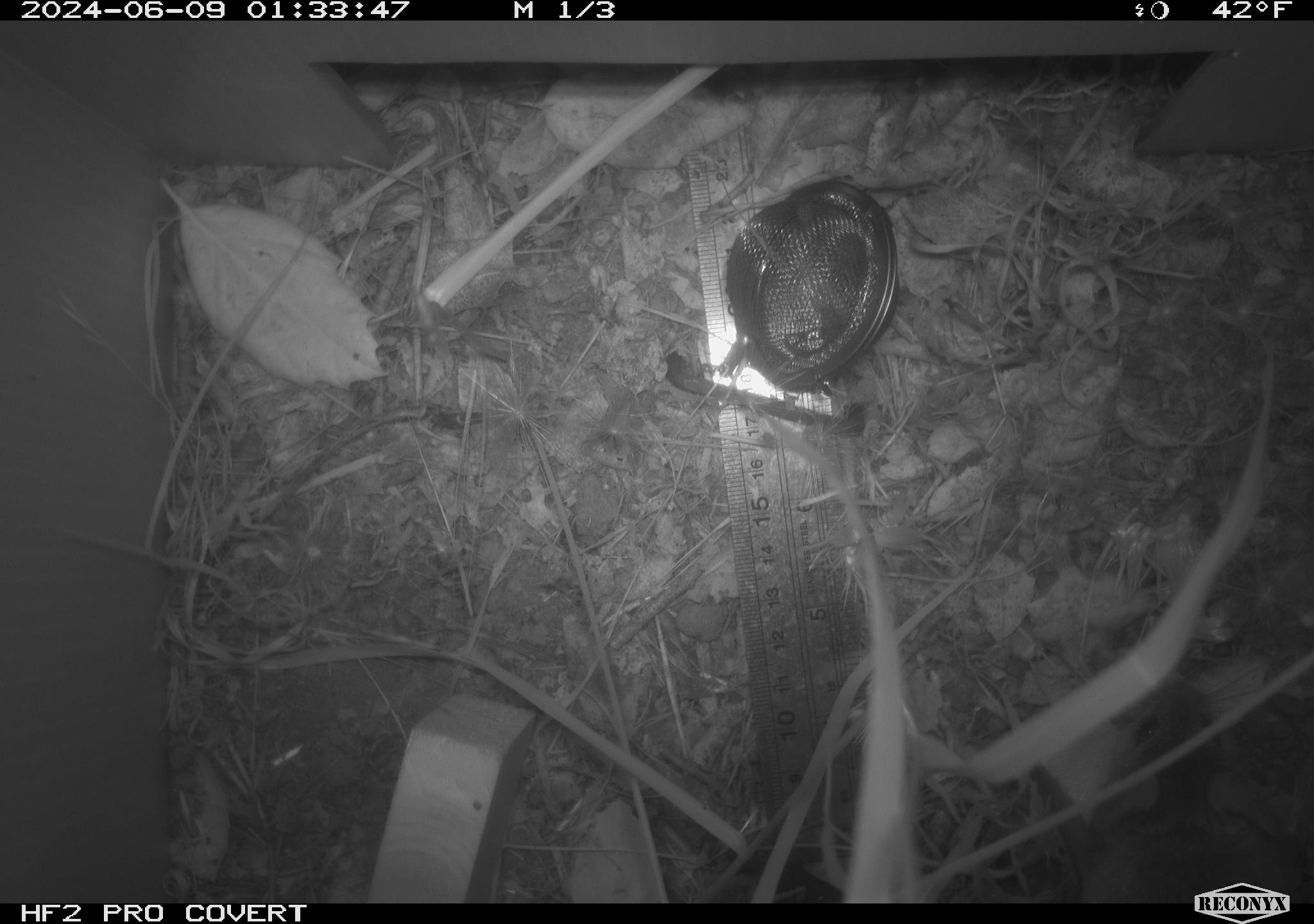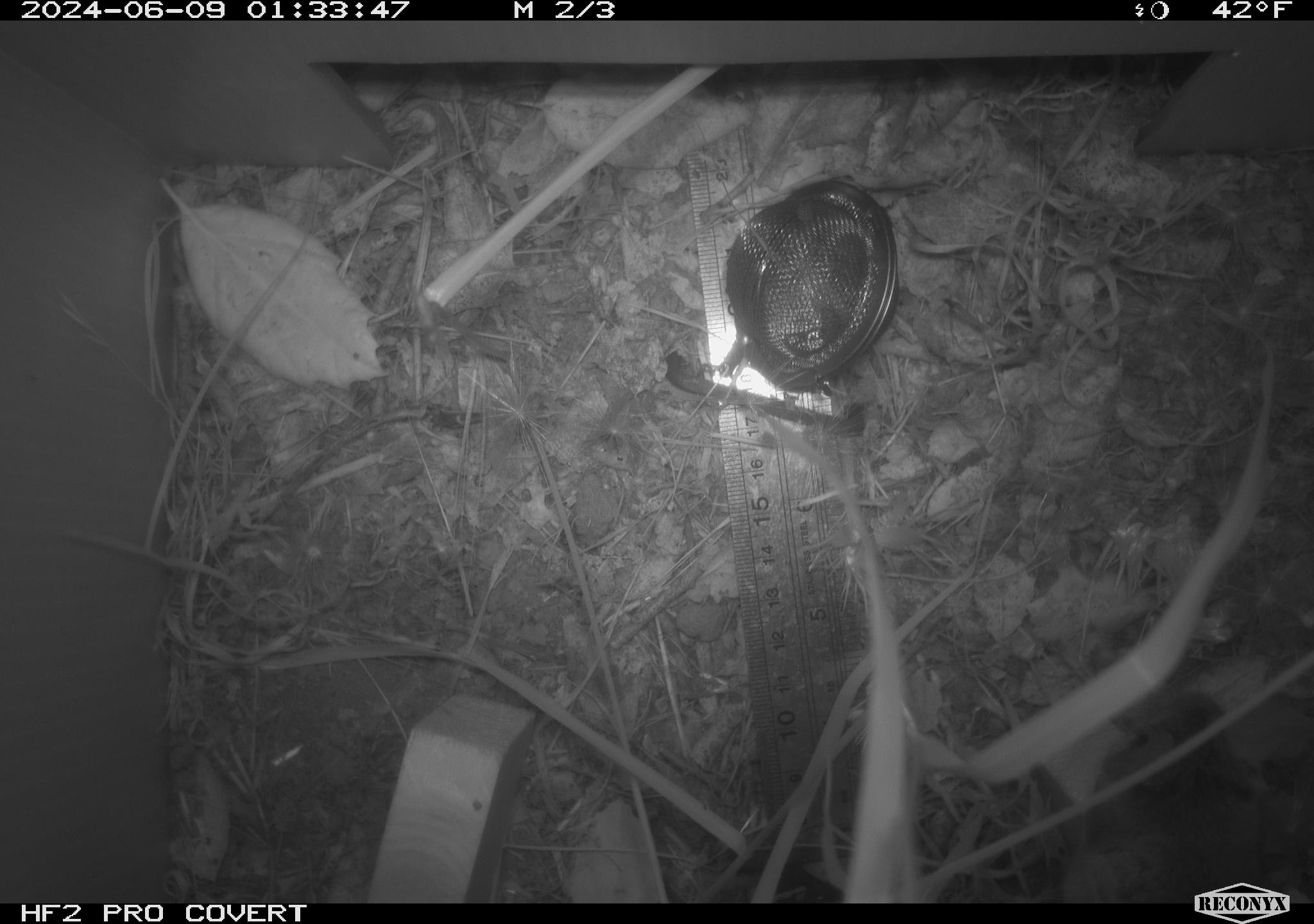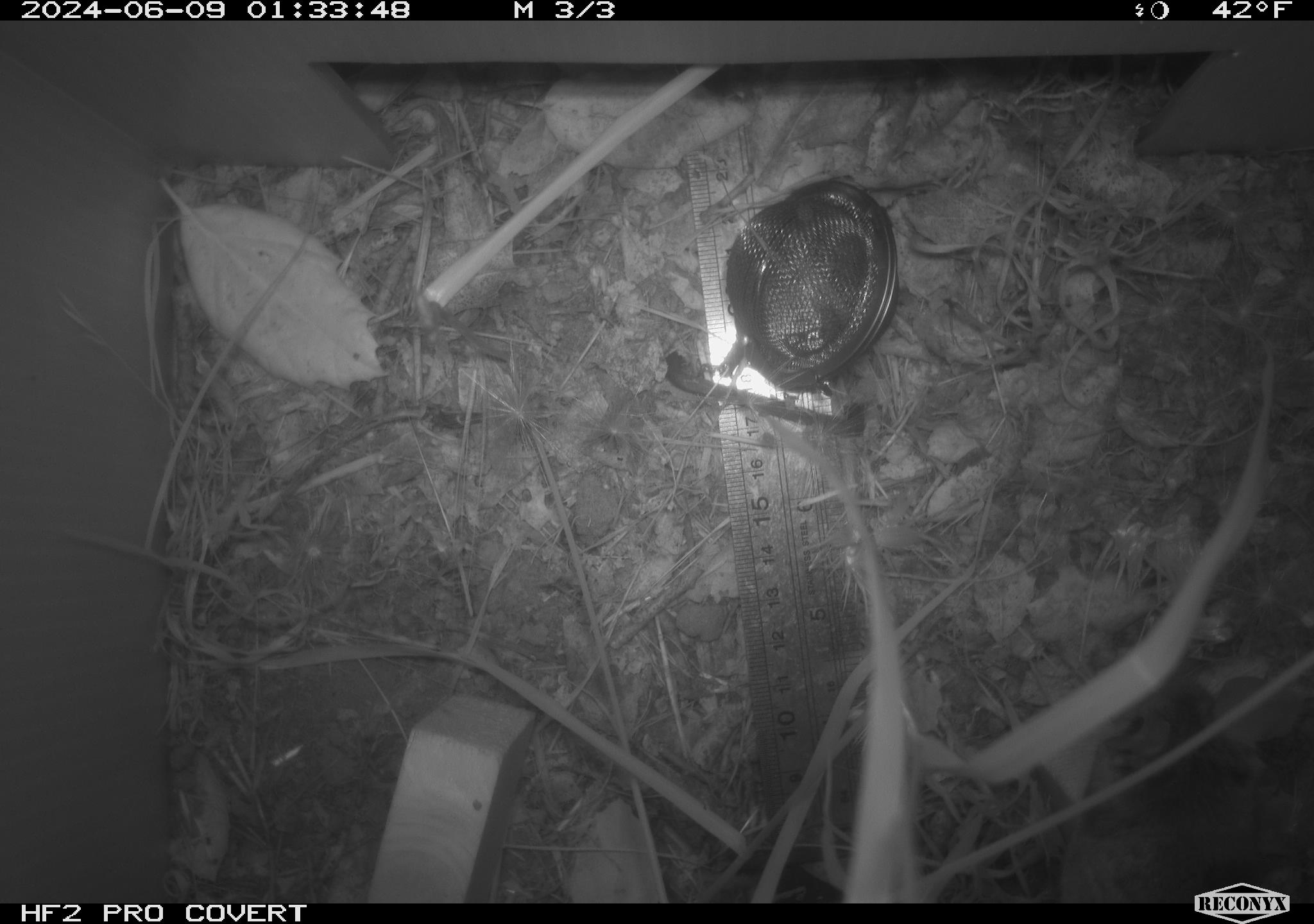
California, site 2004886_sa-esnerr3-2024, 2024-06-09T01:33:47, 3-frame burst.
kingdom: Animalia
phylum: Chordata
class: Mammalia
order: Rodentia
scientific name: Rodentia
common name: rodent